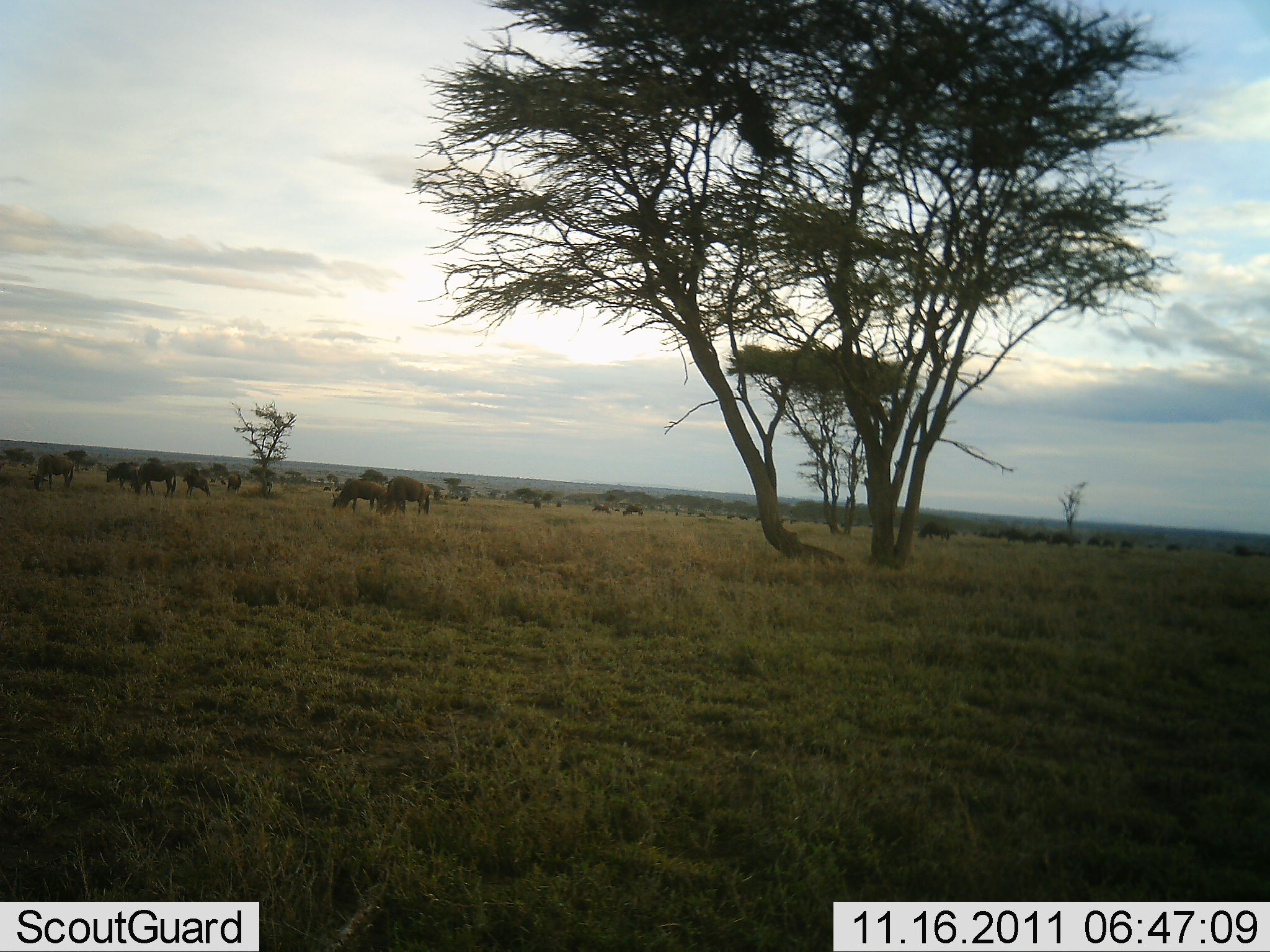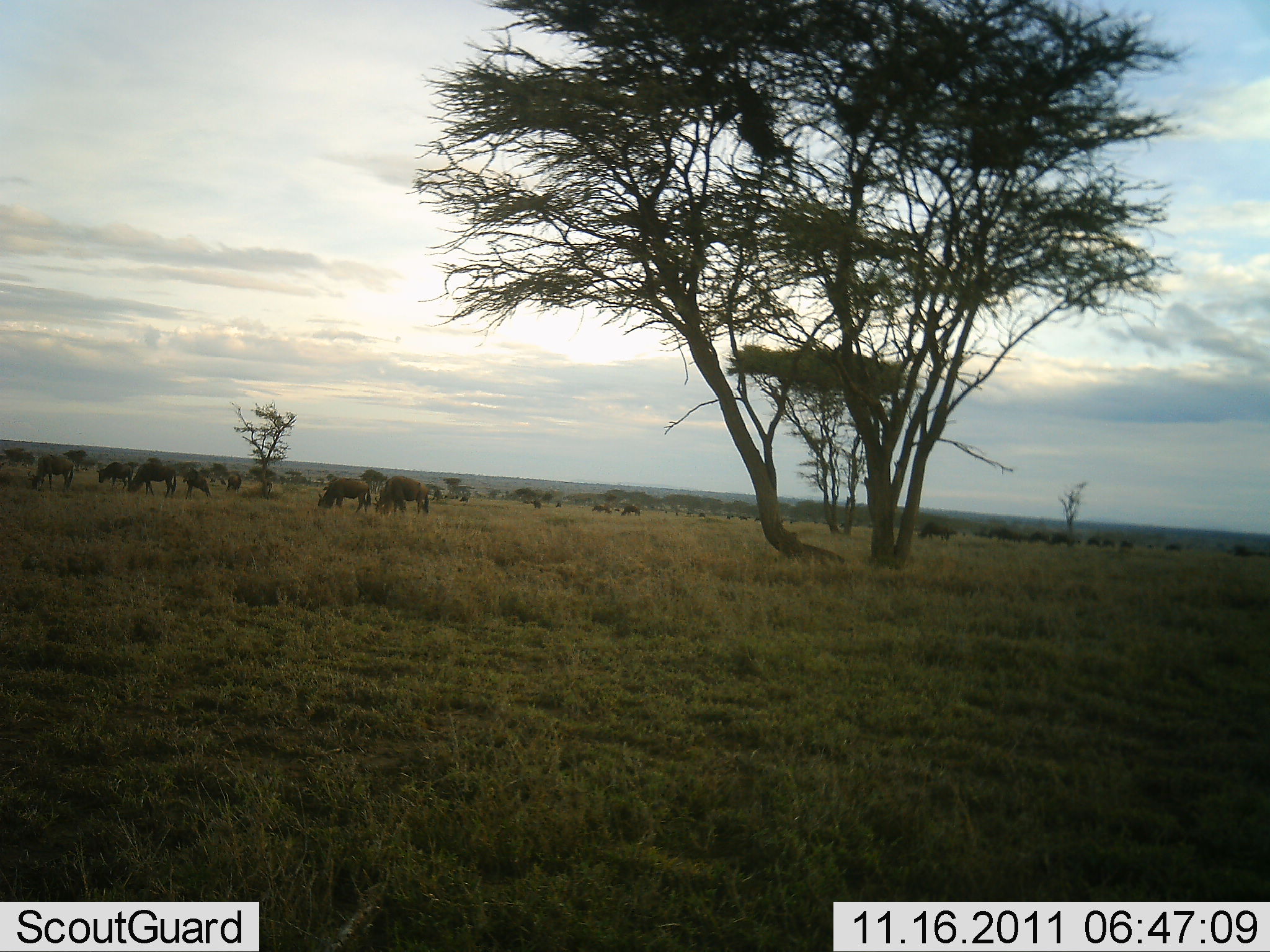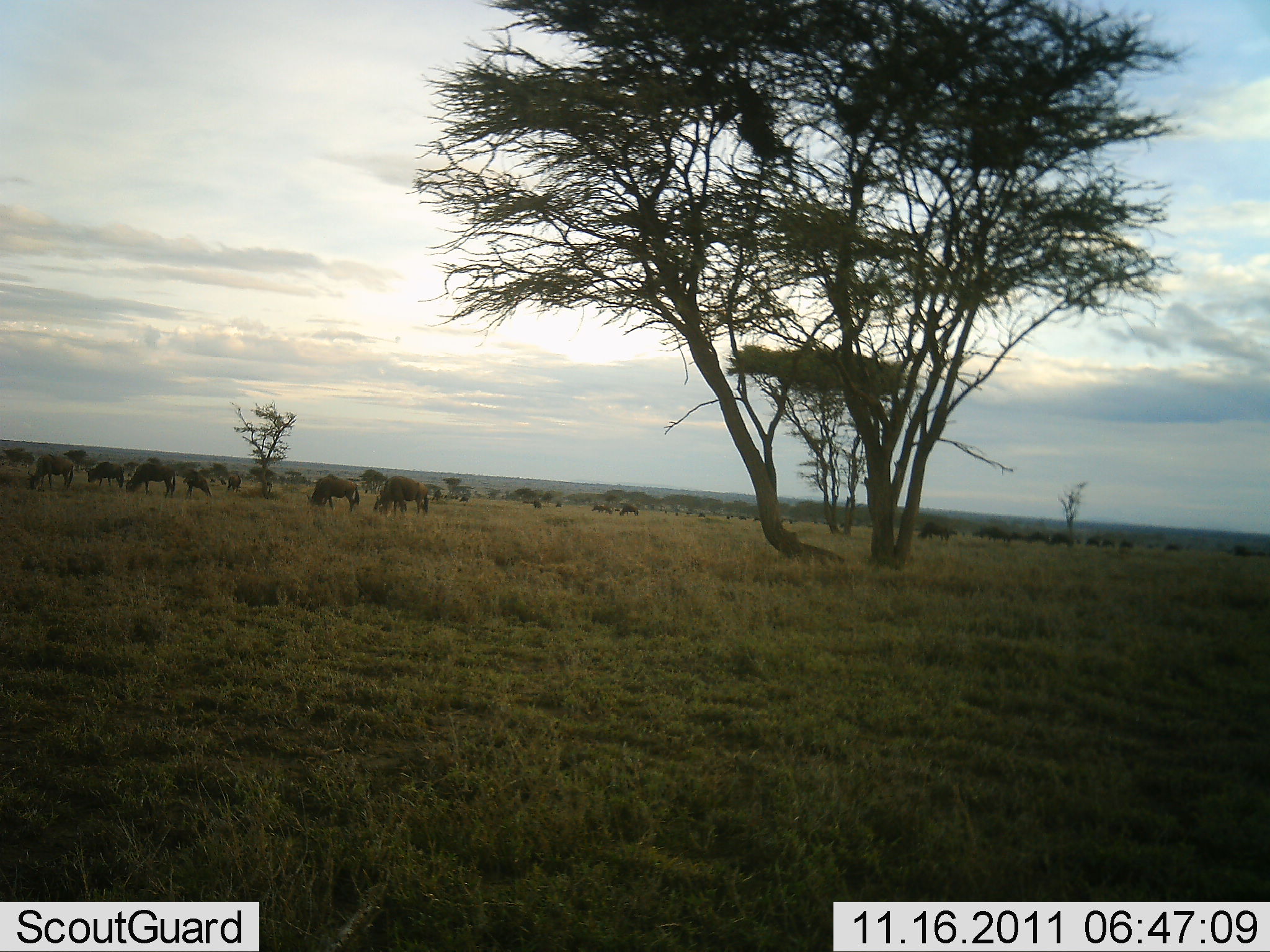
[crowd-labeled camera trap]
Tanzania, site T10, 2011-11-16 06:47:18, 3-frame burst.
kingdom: Animalia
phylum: Chordata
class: Mammalia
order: Artiodactyla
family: Bovidae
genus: Connochaetes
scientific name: Connochaetes taurinus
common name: blue wildebeest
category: wildebeest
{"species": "wildebeest (blue wildebeest) (Connochaetes taurinus)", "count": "11-50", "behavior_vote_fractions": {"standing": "58%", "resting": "0%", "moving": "58%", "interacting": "17%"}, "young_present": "8%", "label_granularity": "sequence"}